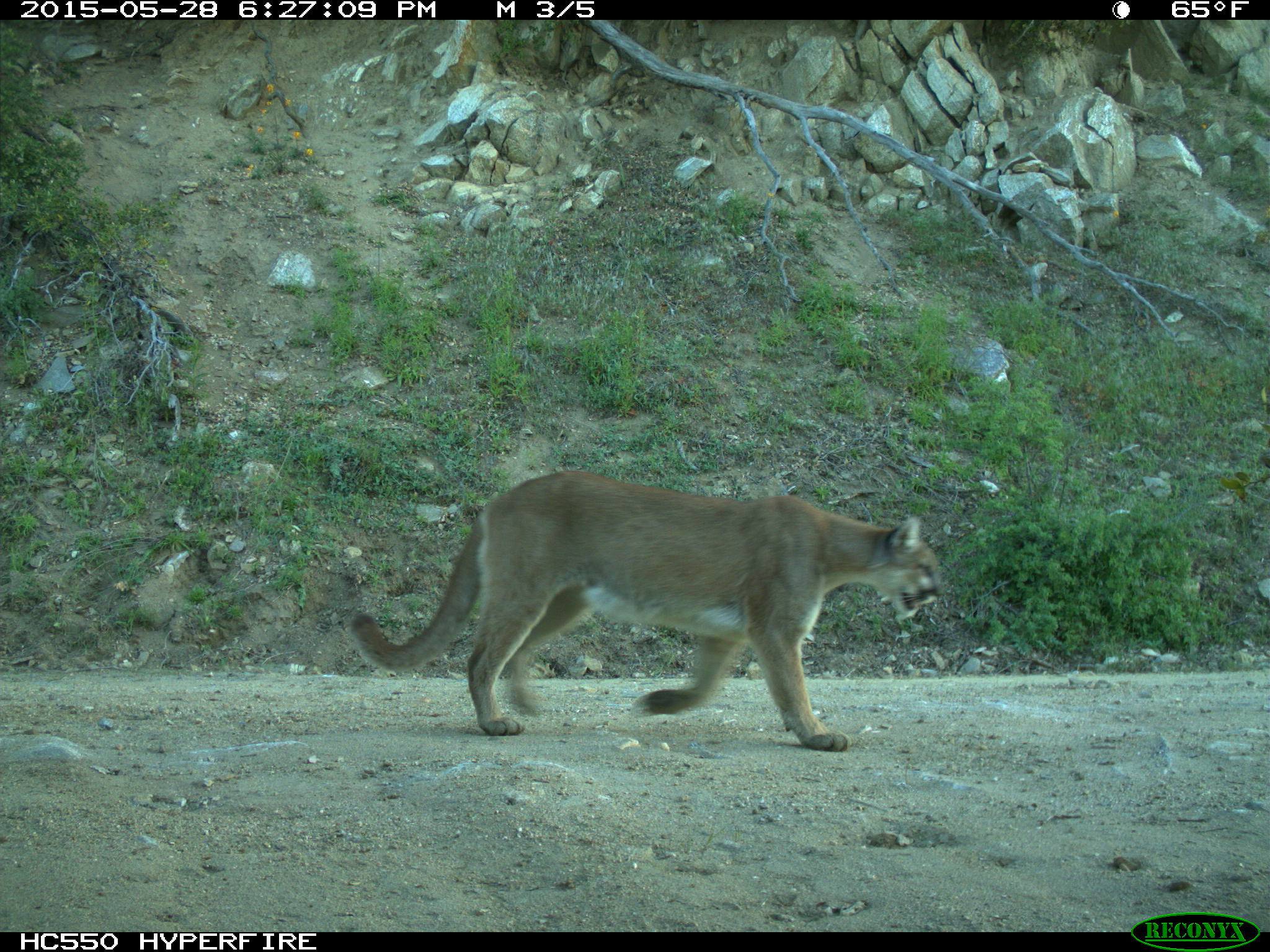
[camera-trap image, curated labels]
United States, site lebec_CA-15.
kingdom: Animalia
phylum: Chordata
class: Mammalia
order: Carnivora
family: Felidae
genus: Puma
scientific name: Puma concolor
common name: mountain lion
Puma concolor (mountain lion).